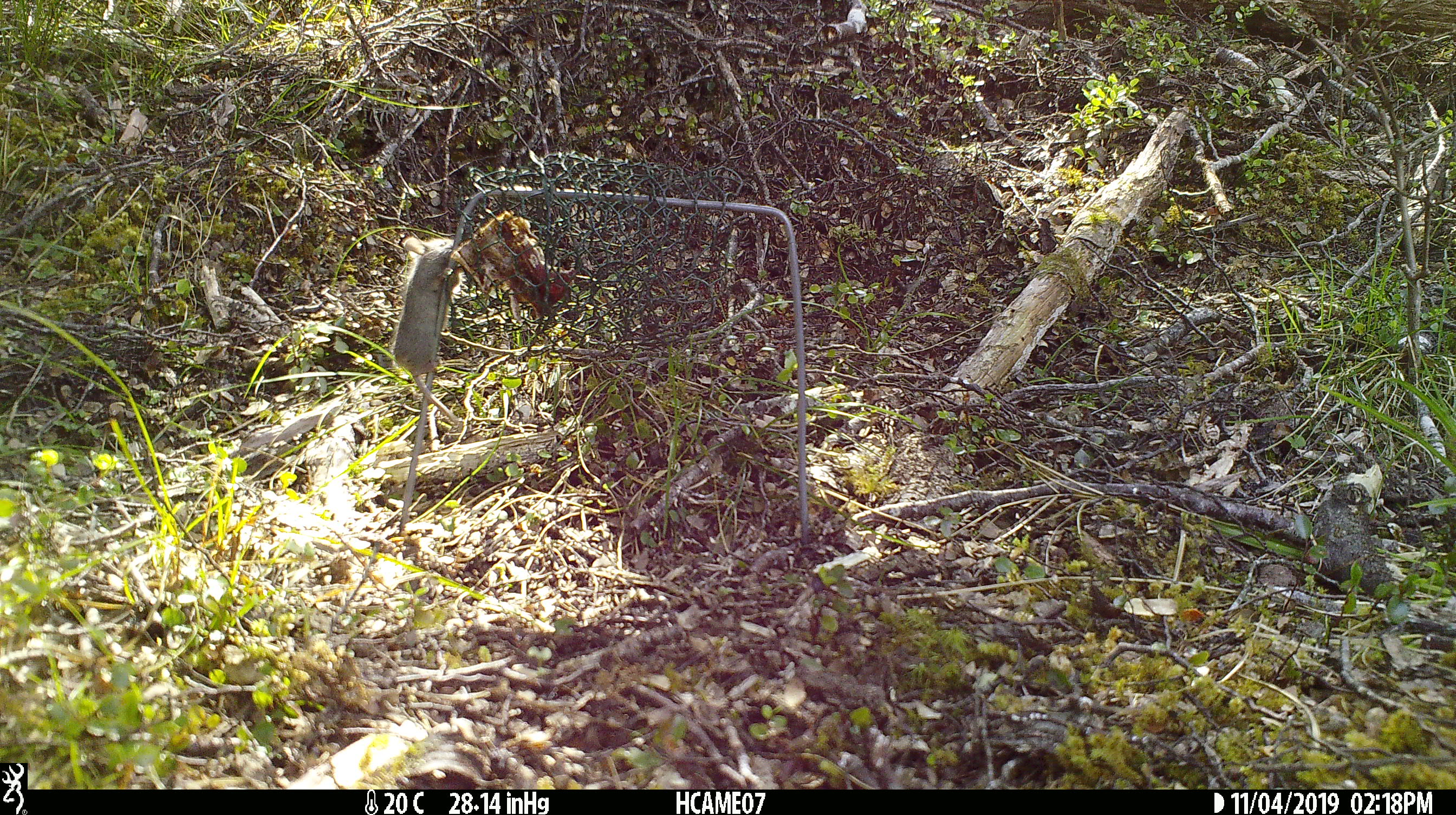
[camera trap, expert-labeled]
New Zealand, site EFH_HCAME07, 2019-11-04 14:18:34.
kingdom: Animalia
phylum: Chordata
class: Mammalia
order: Rodentia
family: Muridae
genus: Mus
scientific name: Mus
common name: mouse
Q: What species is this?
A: Mouse (Mus).